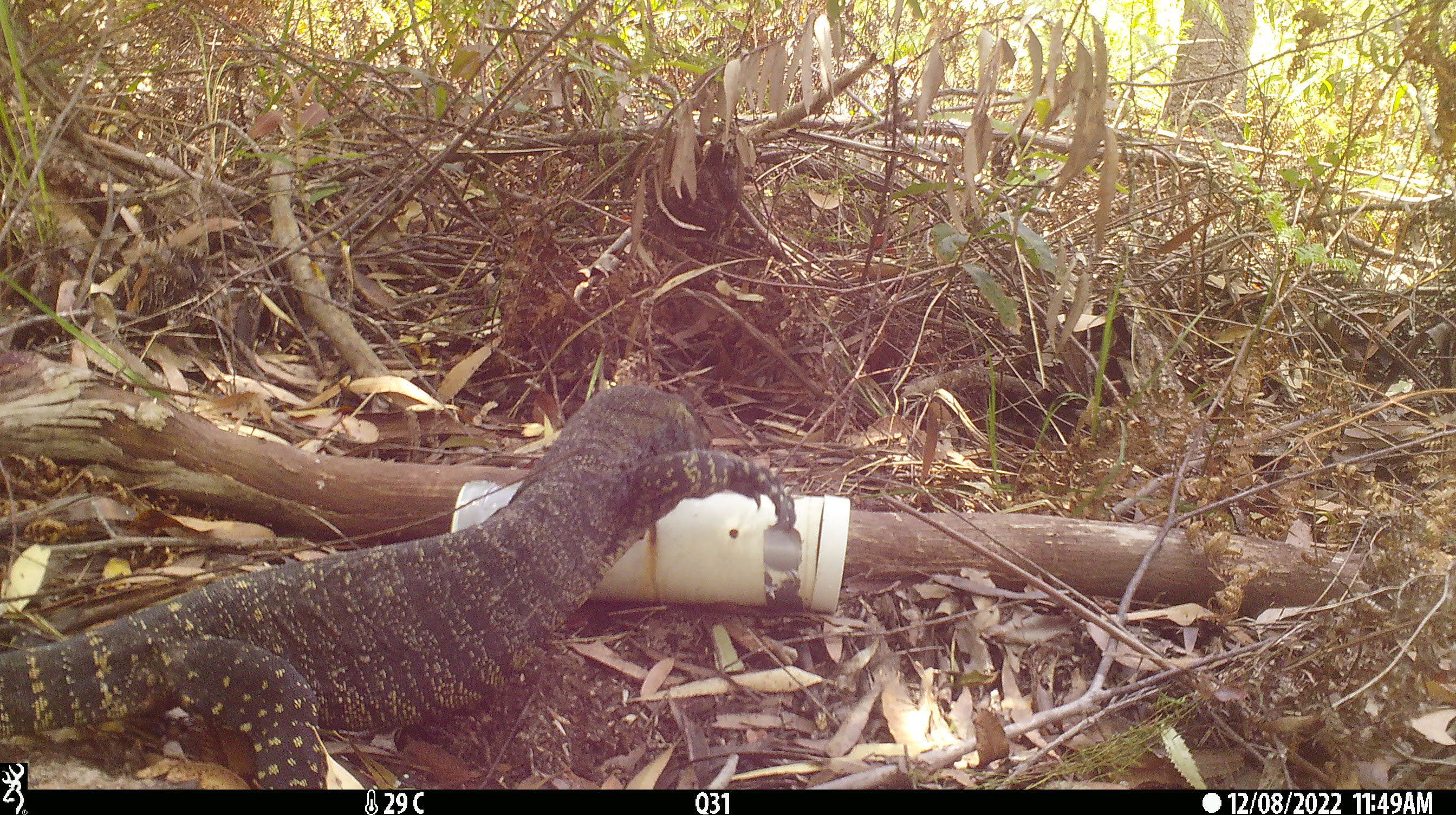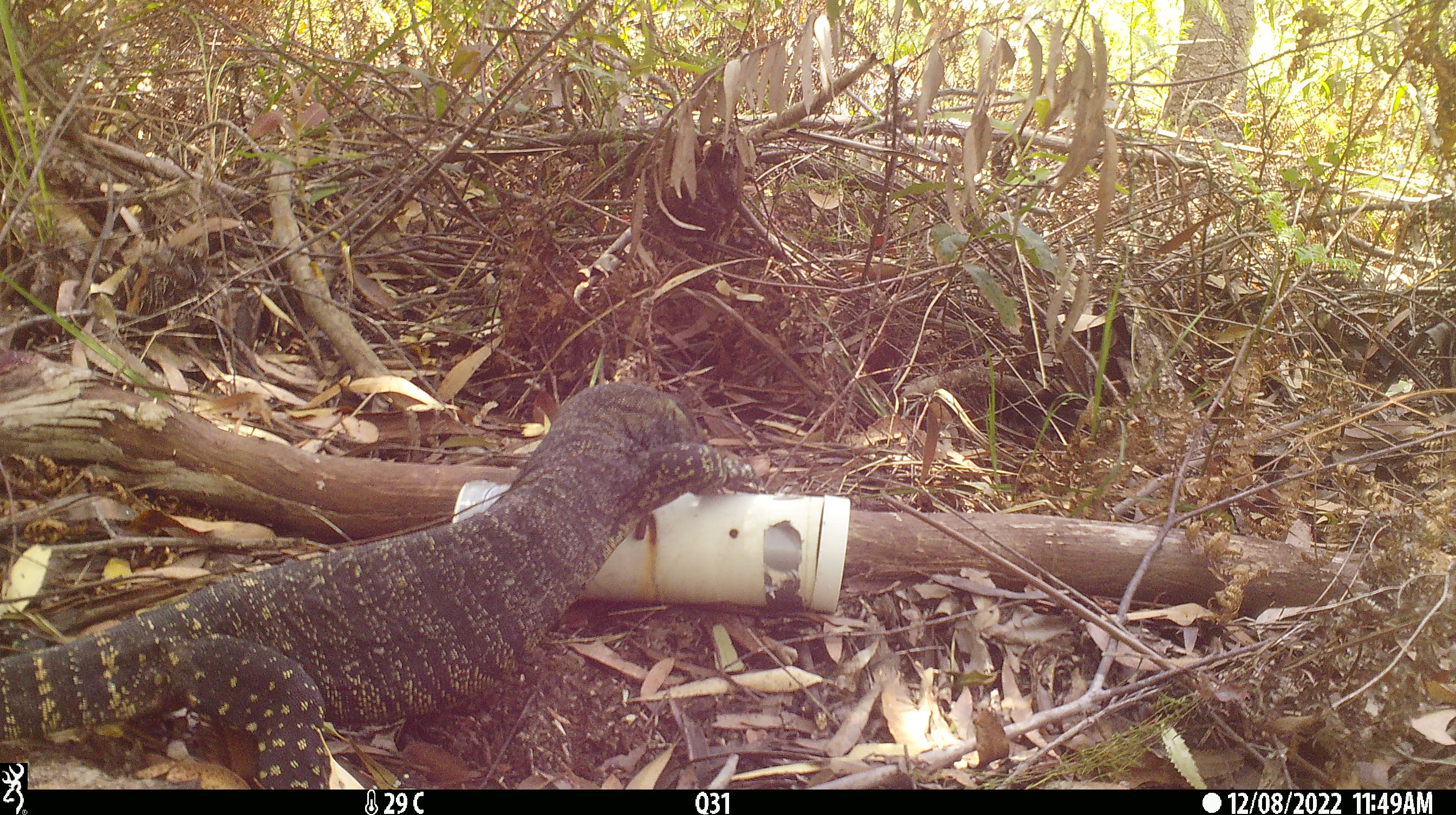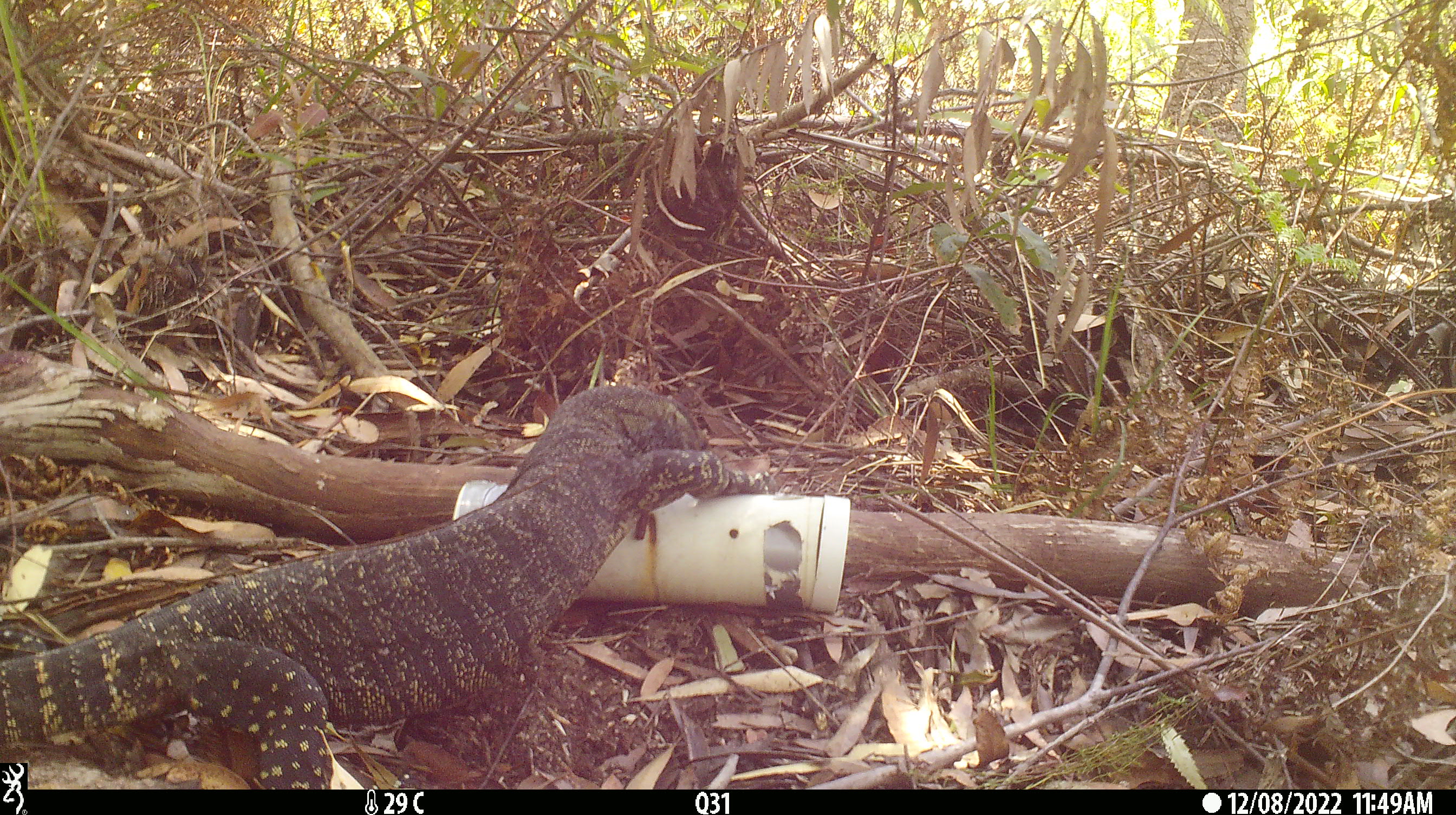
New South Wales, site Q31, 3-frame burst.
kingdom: Animalia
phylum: Chordata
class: Reptilia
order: Squamata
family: Varanidae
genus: Varanus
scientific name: Varanus varius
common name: lace monitor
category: goanna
Goanna (lace monitor) (Varanus varius).